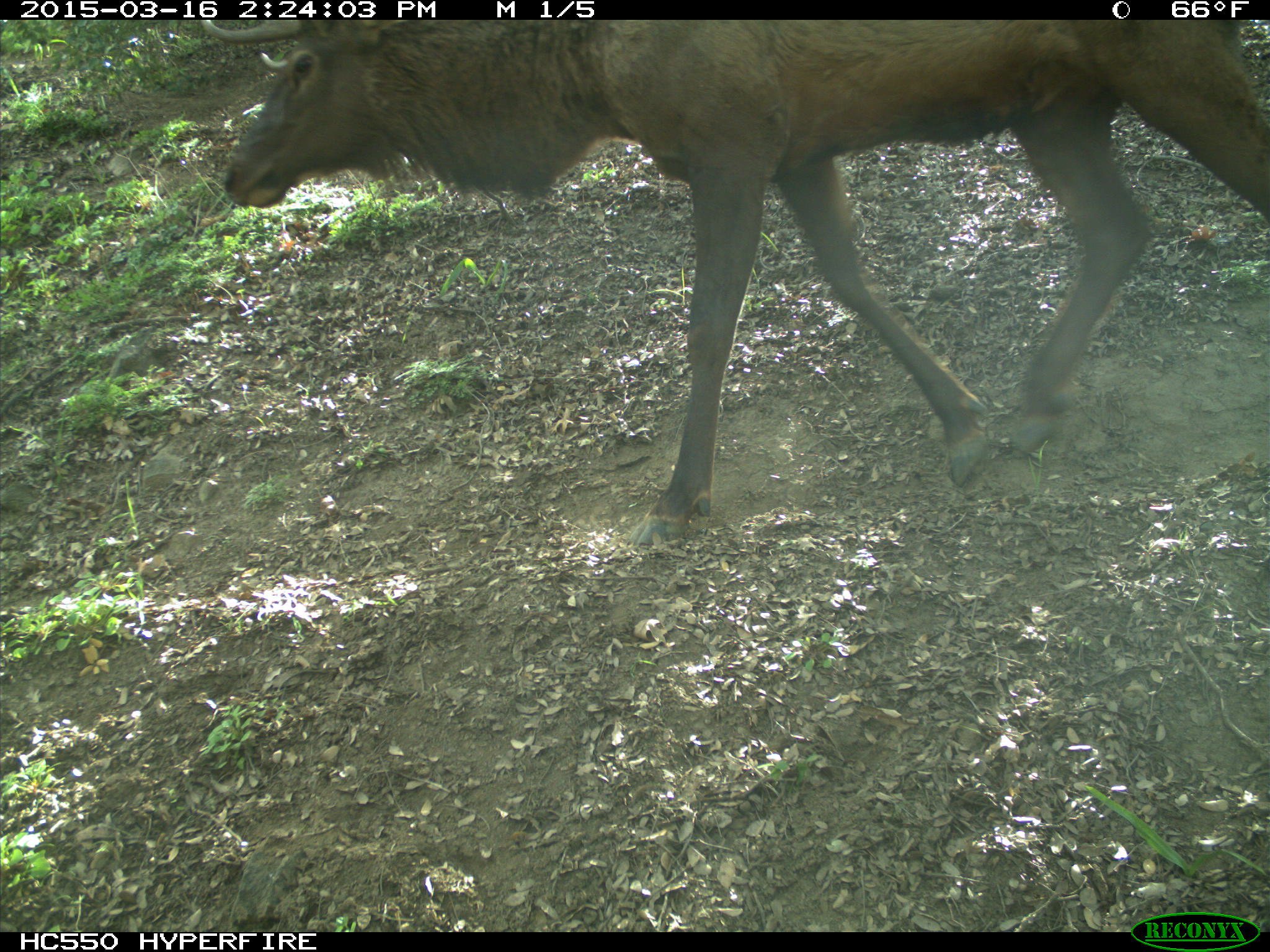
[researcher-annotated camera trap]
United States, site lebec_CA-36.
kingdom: Animalia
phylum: Chordata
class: Mammalia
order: Artiodactyla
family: Cervidae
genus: Cervus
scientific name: Cervus canadensis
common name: elk